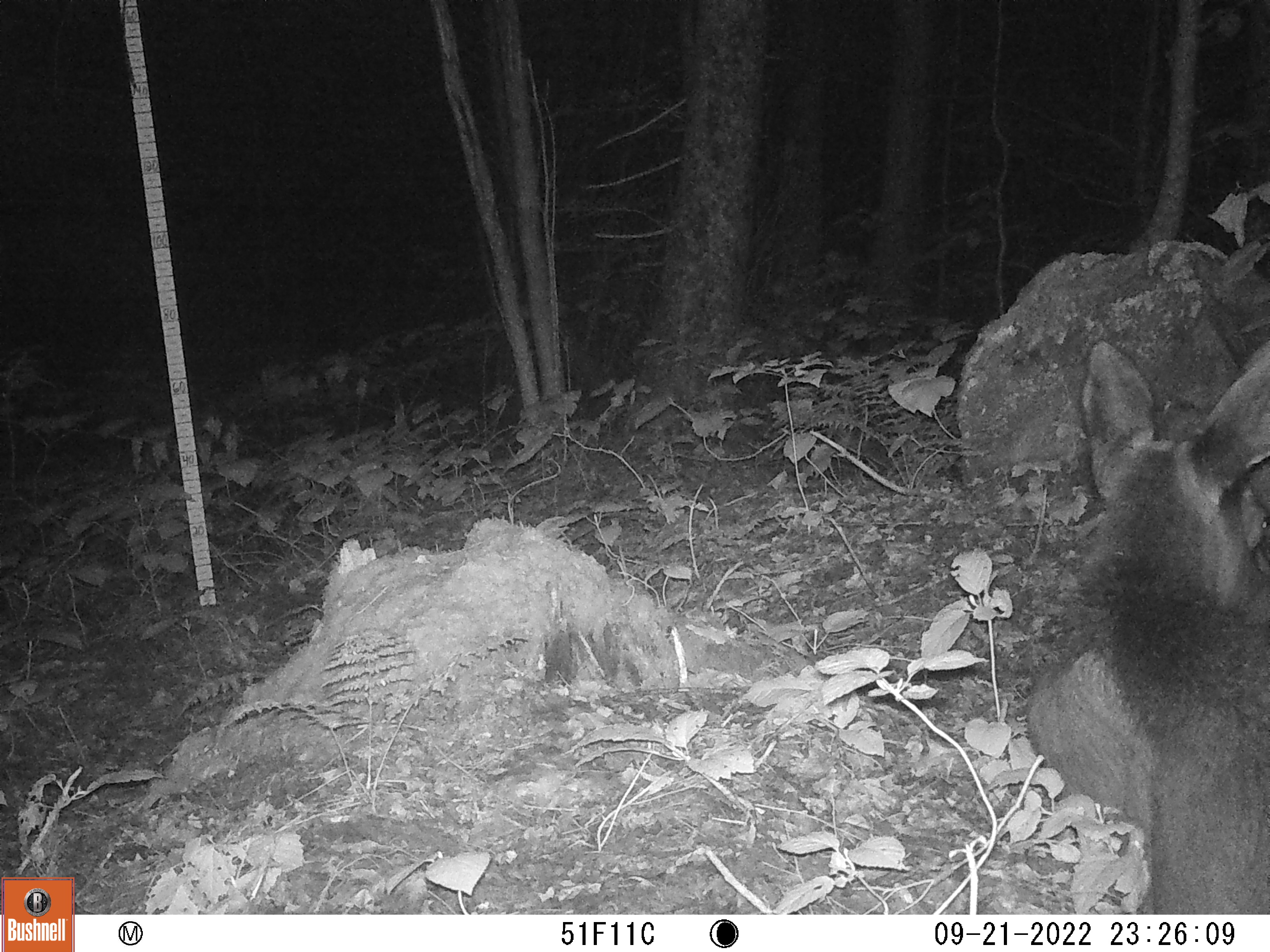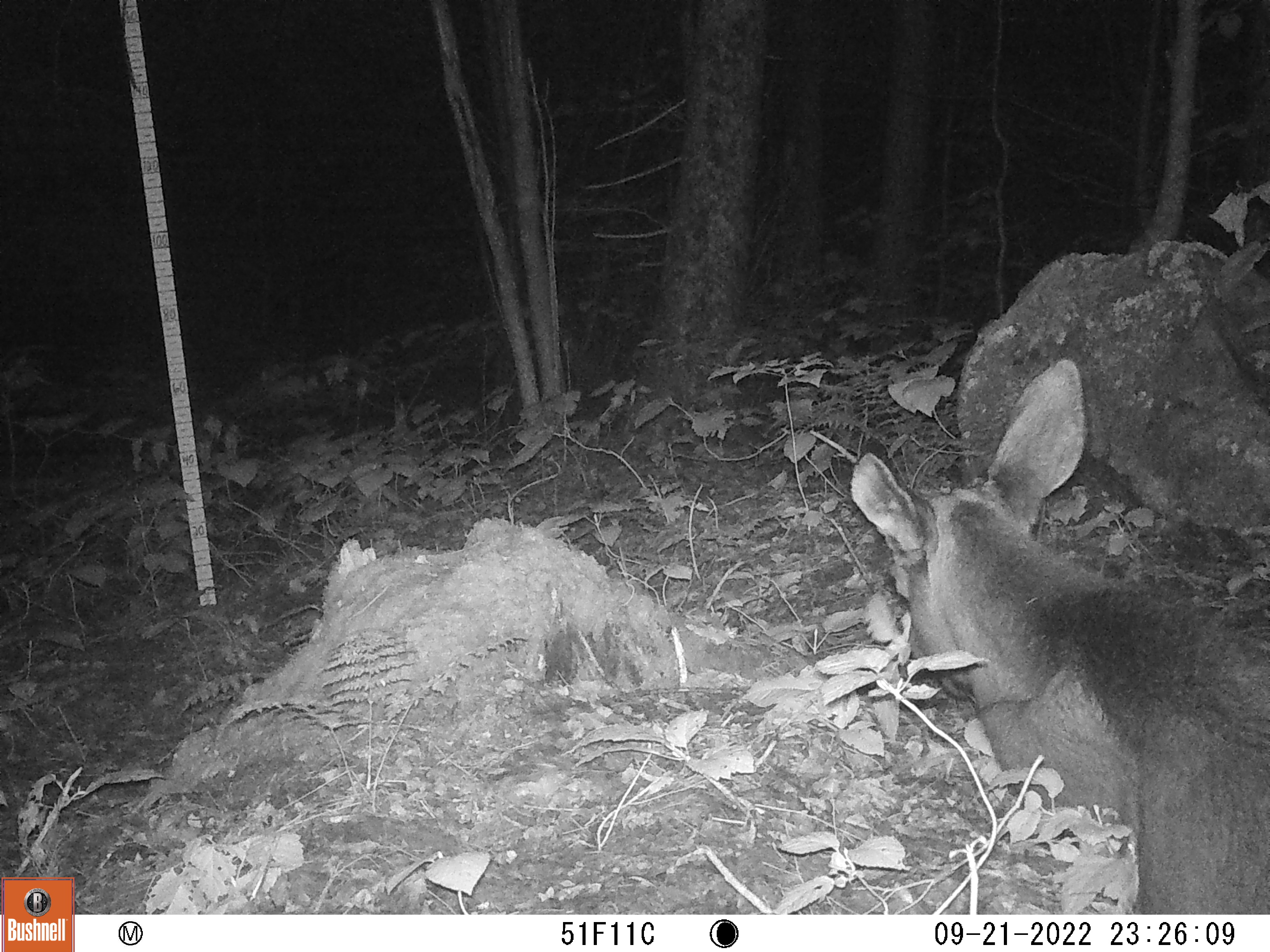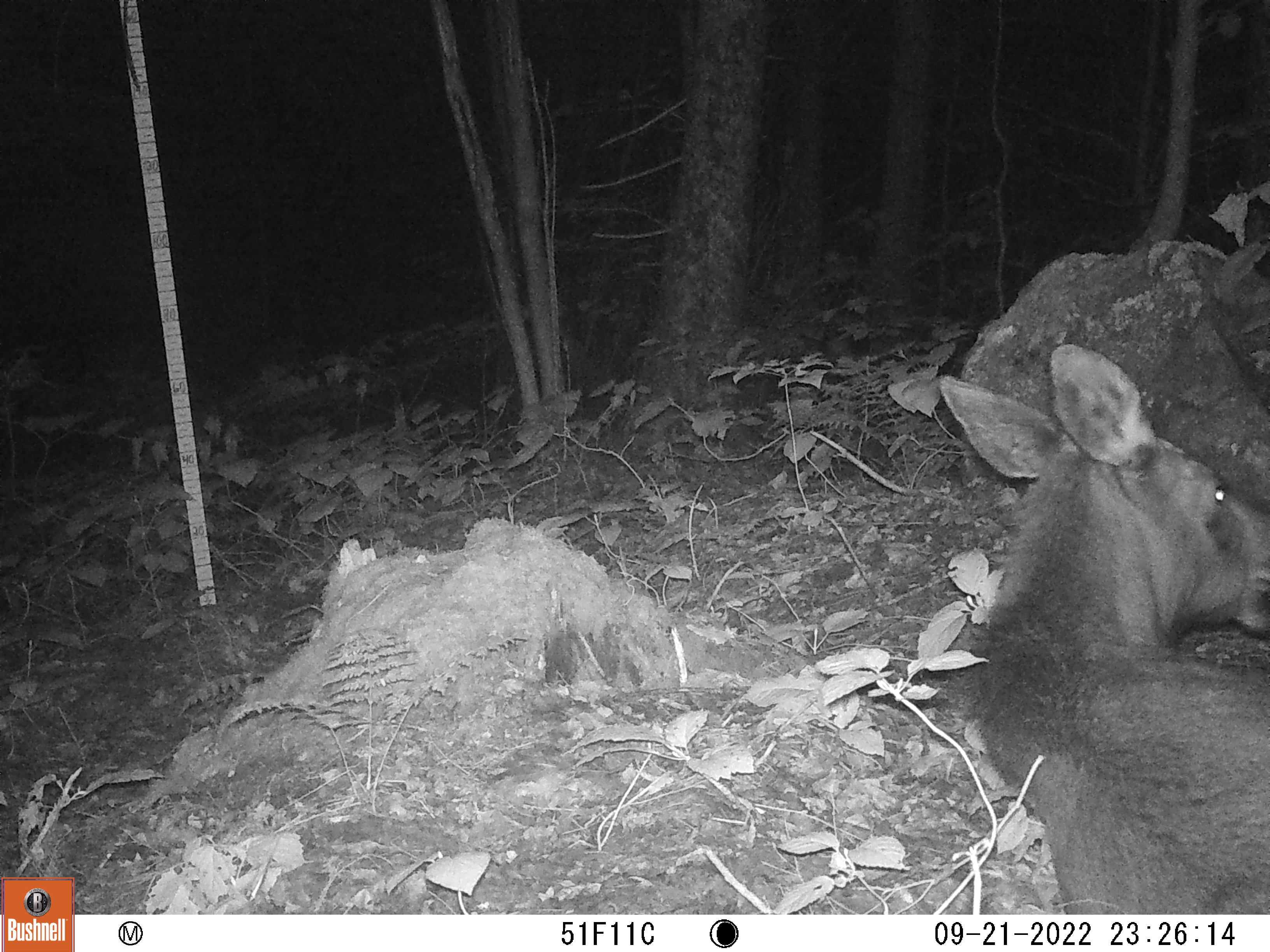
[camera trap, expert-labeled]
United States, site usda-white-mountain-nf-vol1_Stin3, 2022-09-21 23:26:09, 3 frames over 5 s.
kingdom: Animalia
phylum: Chordata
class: Mammalia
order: Artiodactyla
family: Cervidae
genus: Alces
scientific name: Alces alces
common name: moose